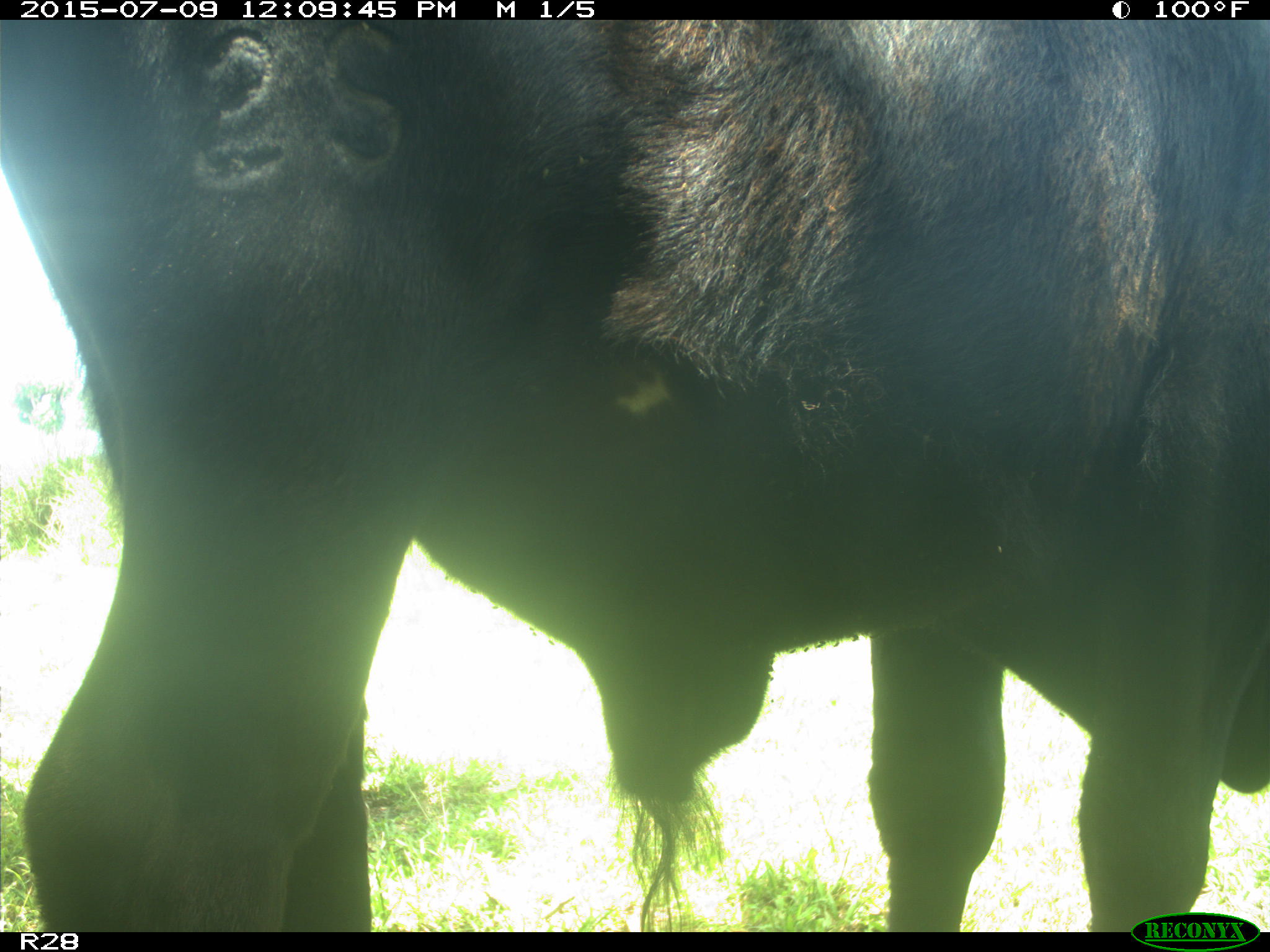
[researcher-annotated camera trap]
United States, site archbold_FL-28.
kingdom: Animalia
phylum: Chordata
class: Mammalia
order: Artiodactyla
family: Bovidae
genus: Bos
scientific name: Bos taurus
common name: domestic cow